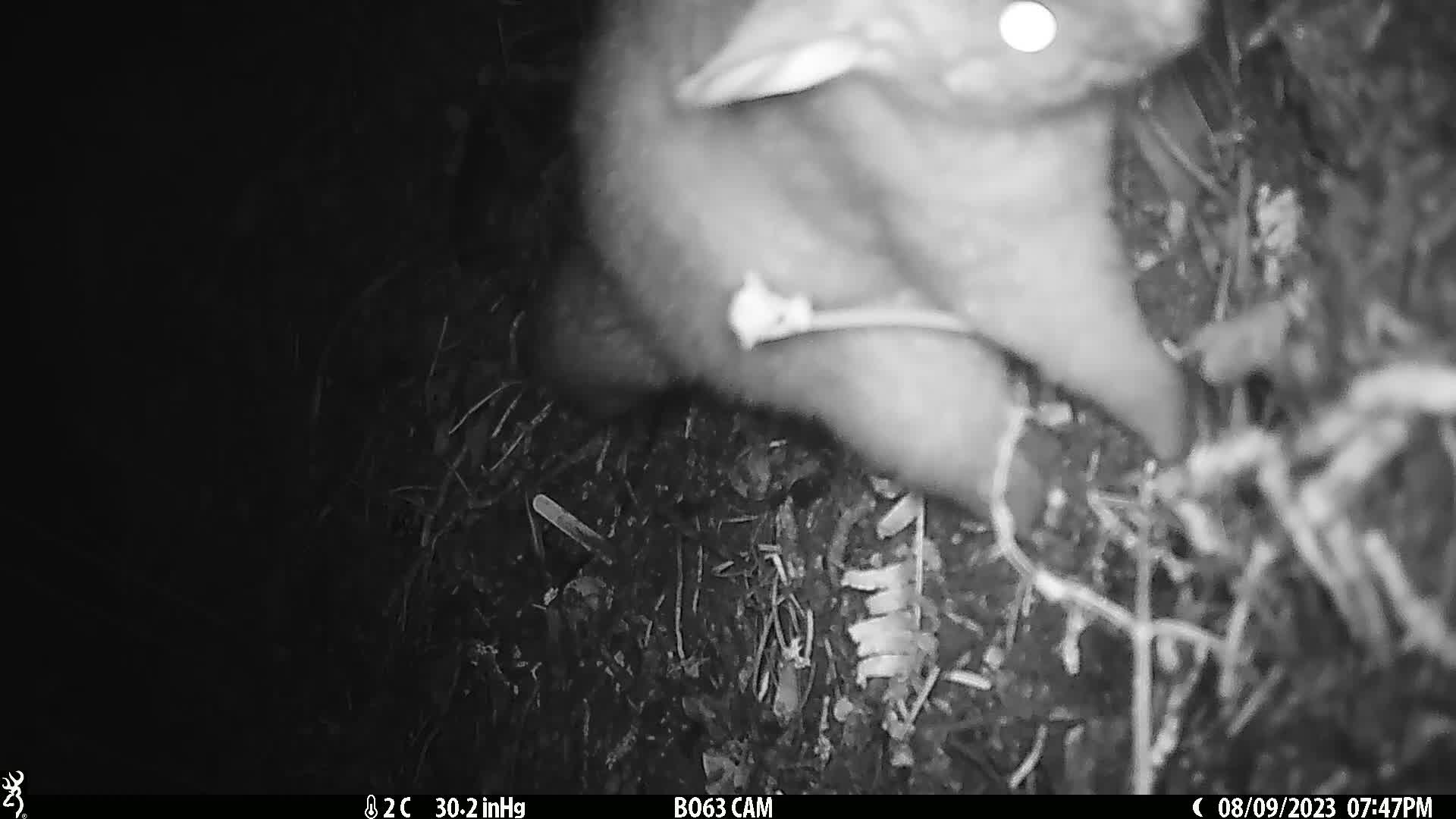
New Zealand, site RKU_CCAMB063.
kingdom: Animalia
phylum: Chordata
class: Mammalia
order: Diprotodontia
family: Phalangeridae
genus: Trichosurus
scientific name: Trichosurus vulpecula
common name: common brushtail possum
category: possum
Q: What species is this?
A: Possum (common brushtail possum) (Trichosurus vulpecula).